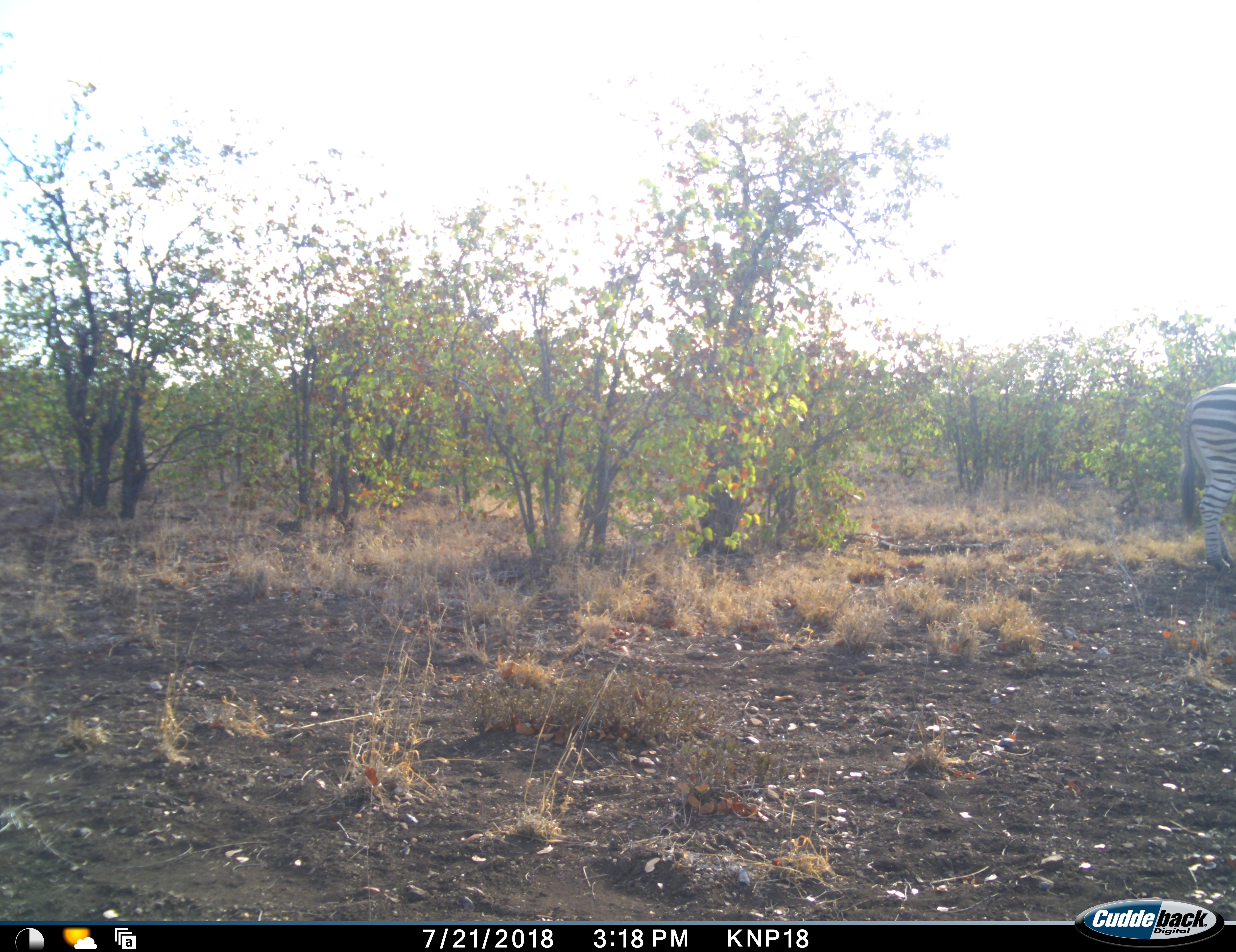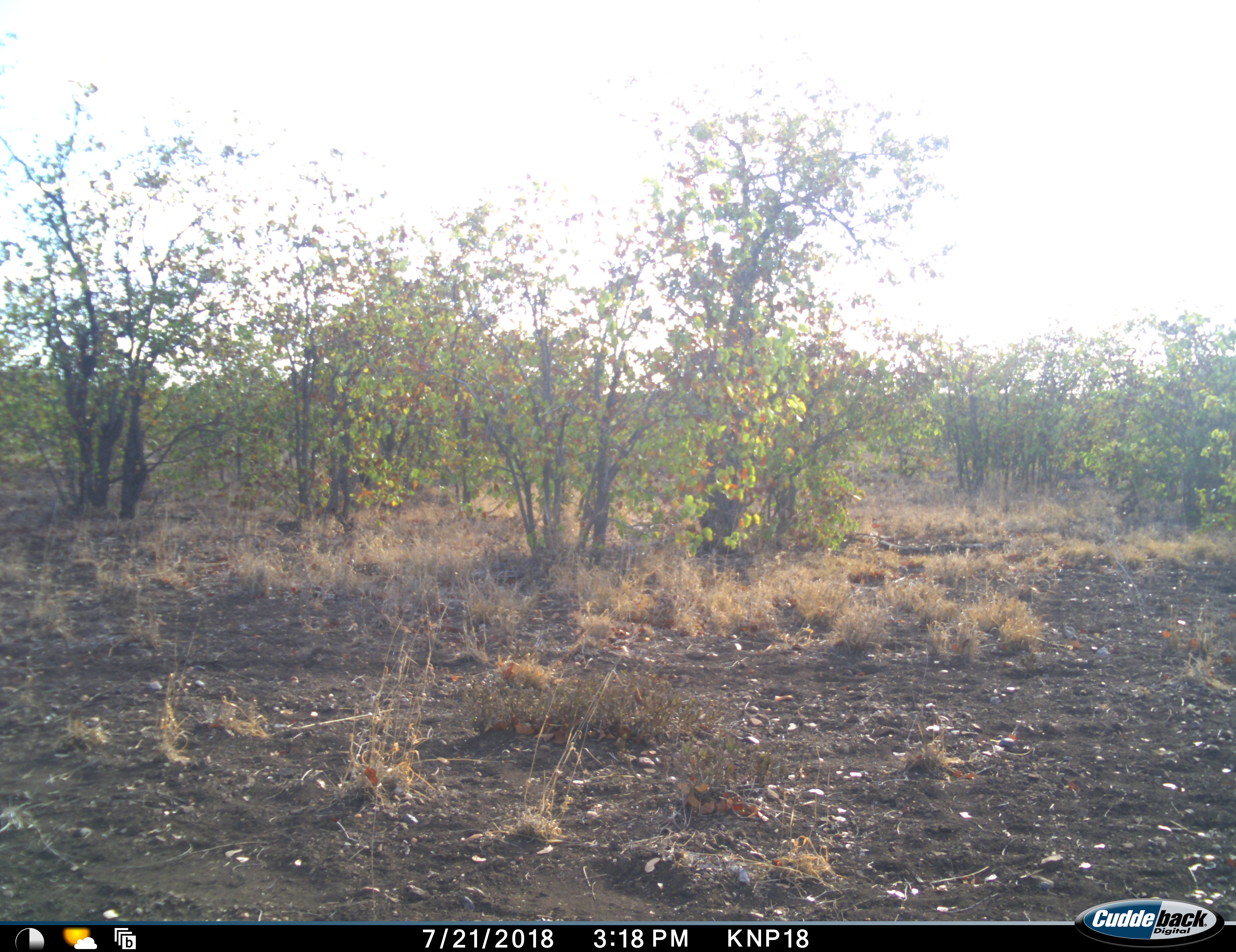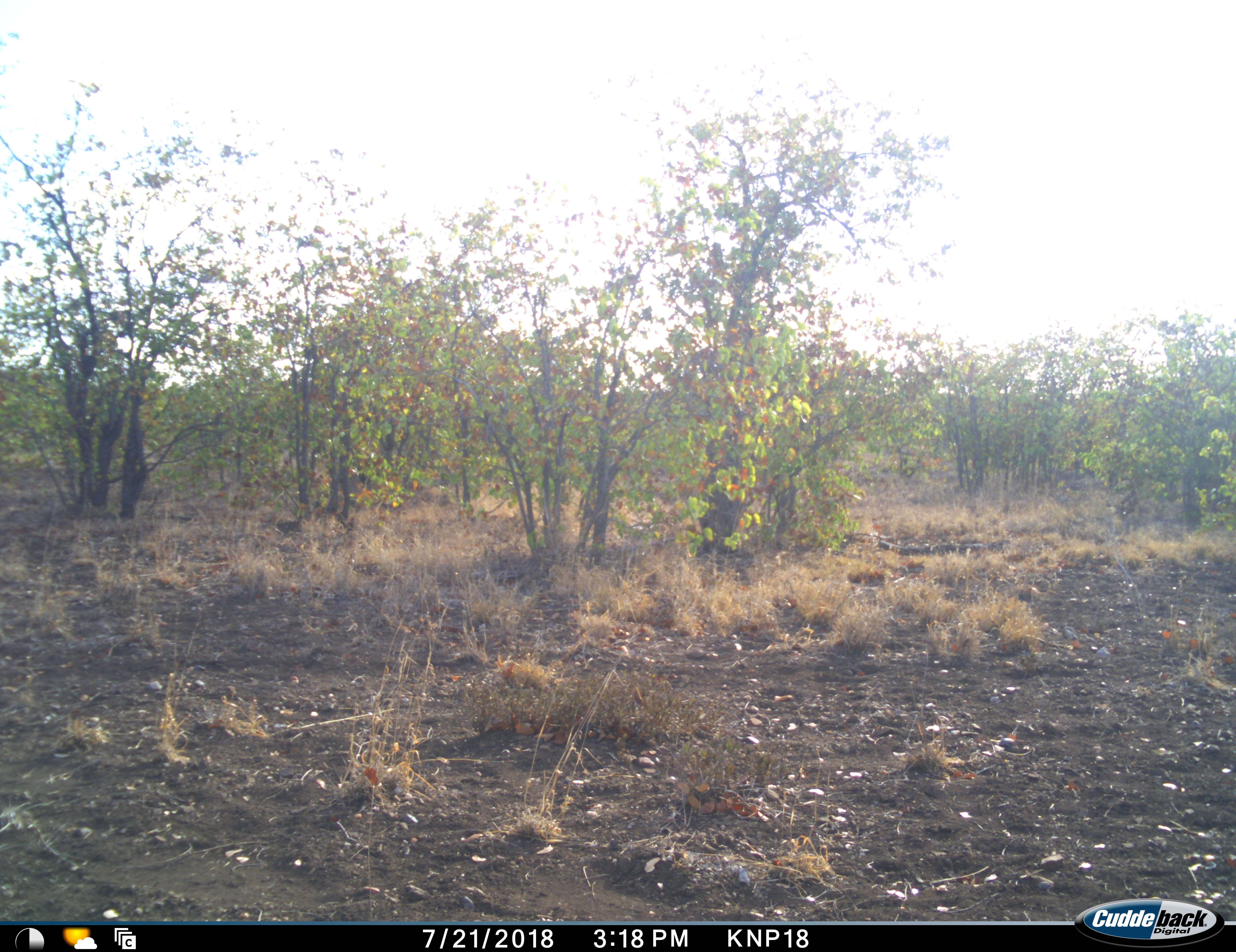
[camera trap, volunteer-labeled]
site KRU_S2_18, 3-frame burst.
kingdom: Animalia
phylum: Chordata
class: Mammalia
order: Perissodactyla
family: Equidae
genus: Equus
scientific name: Equus quagga burchellii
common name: burchell's zebra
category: zebraburchells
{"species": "zebraburchells (burchell's zebra) (Equus quagga burchellii)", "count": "1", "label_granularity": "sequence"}